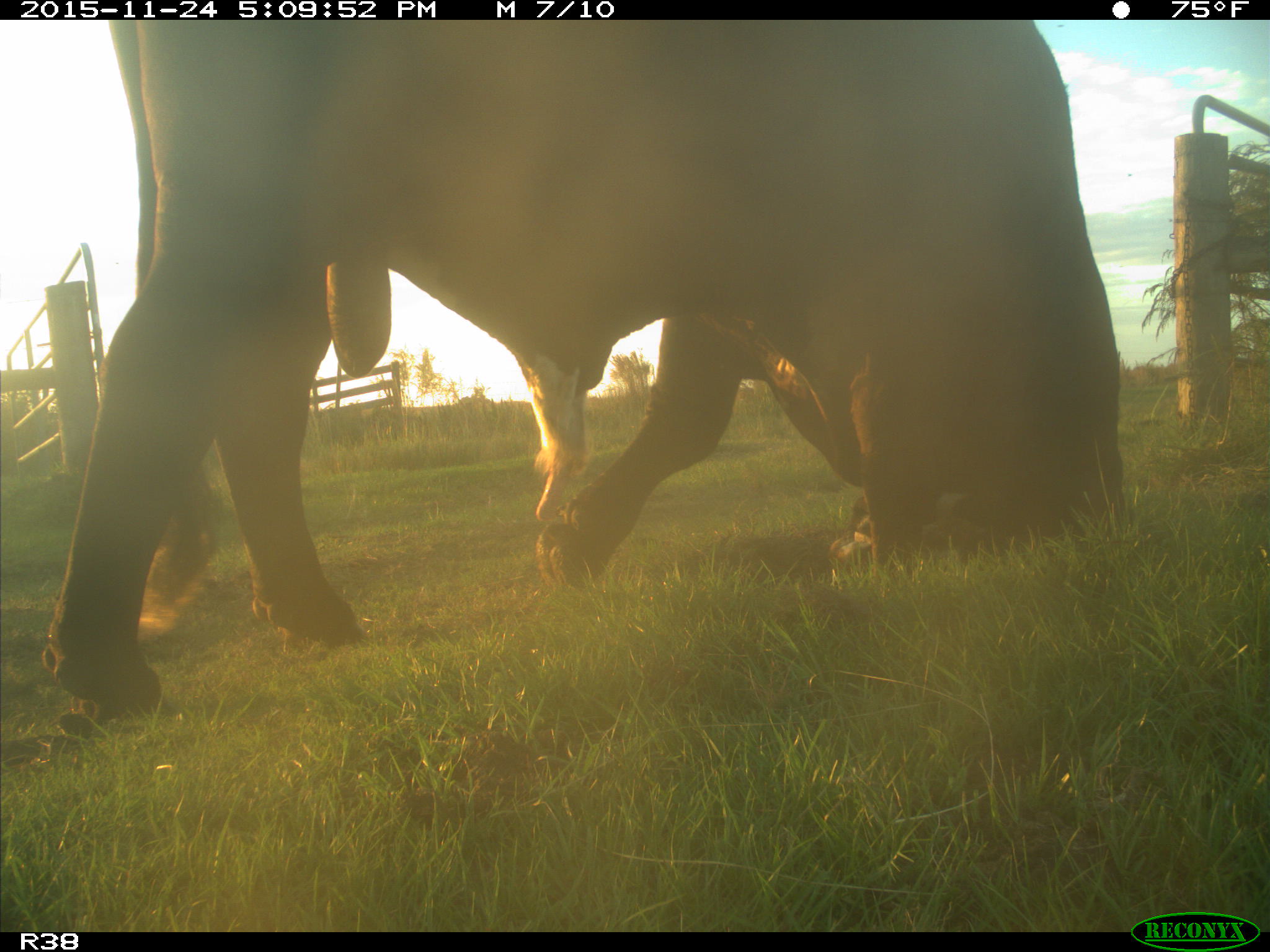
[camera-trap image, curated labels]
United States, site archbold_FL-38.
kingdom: Animalia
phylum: Chordata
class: Mammalia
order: Artiodactyla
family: Bovidae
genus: Bos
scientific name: Bos taurus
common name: domestic cow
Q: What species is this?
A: Bos taurus (domestic cow).